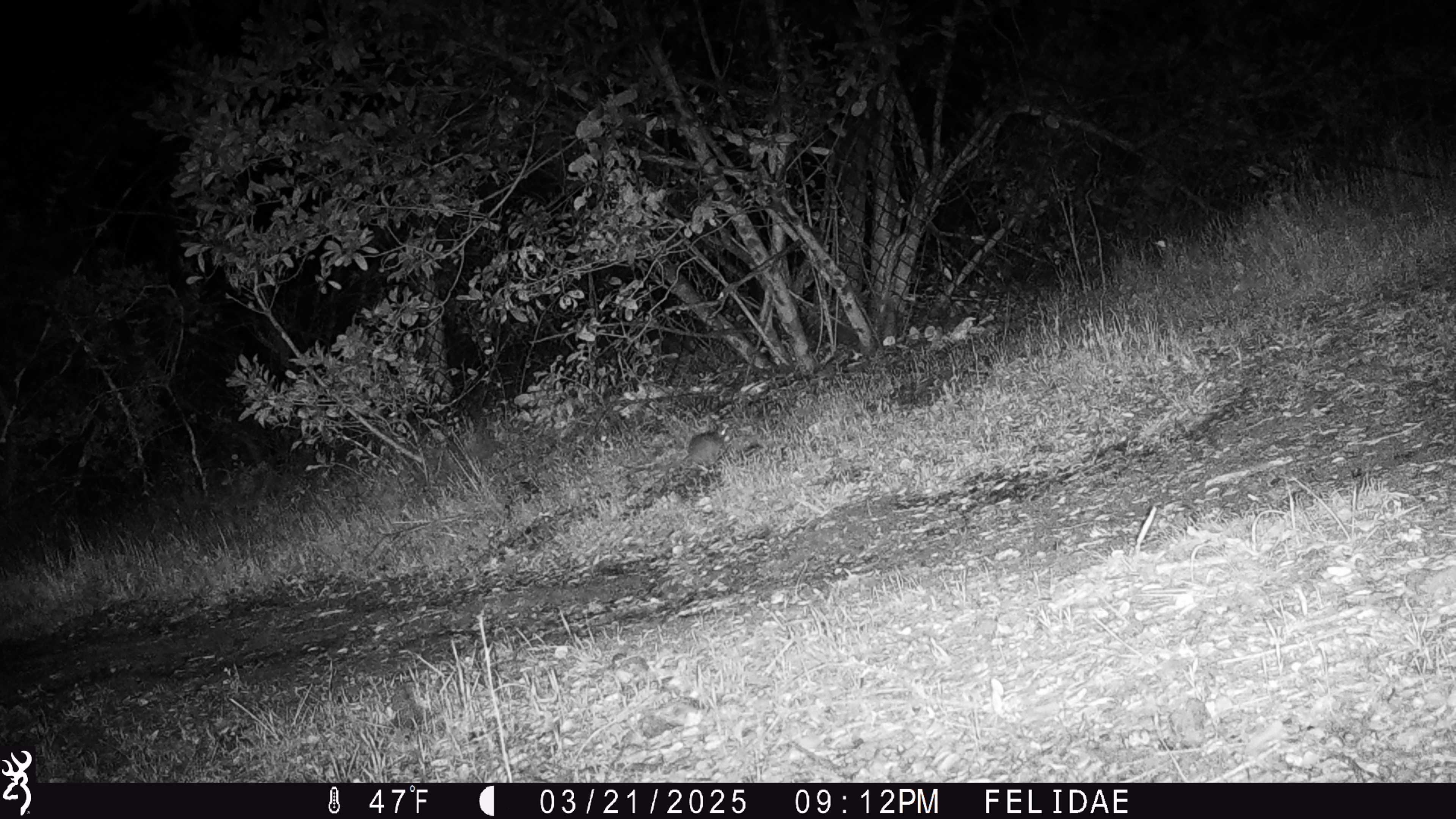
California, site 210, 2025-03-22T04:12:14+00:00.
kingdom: Animalia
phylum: Chordata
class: Mammalia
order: Rodentia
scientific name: Rodentia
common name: mouse or rat